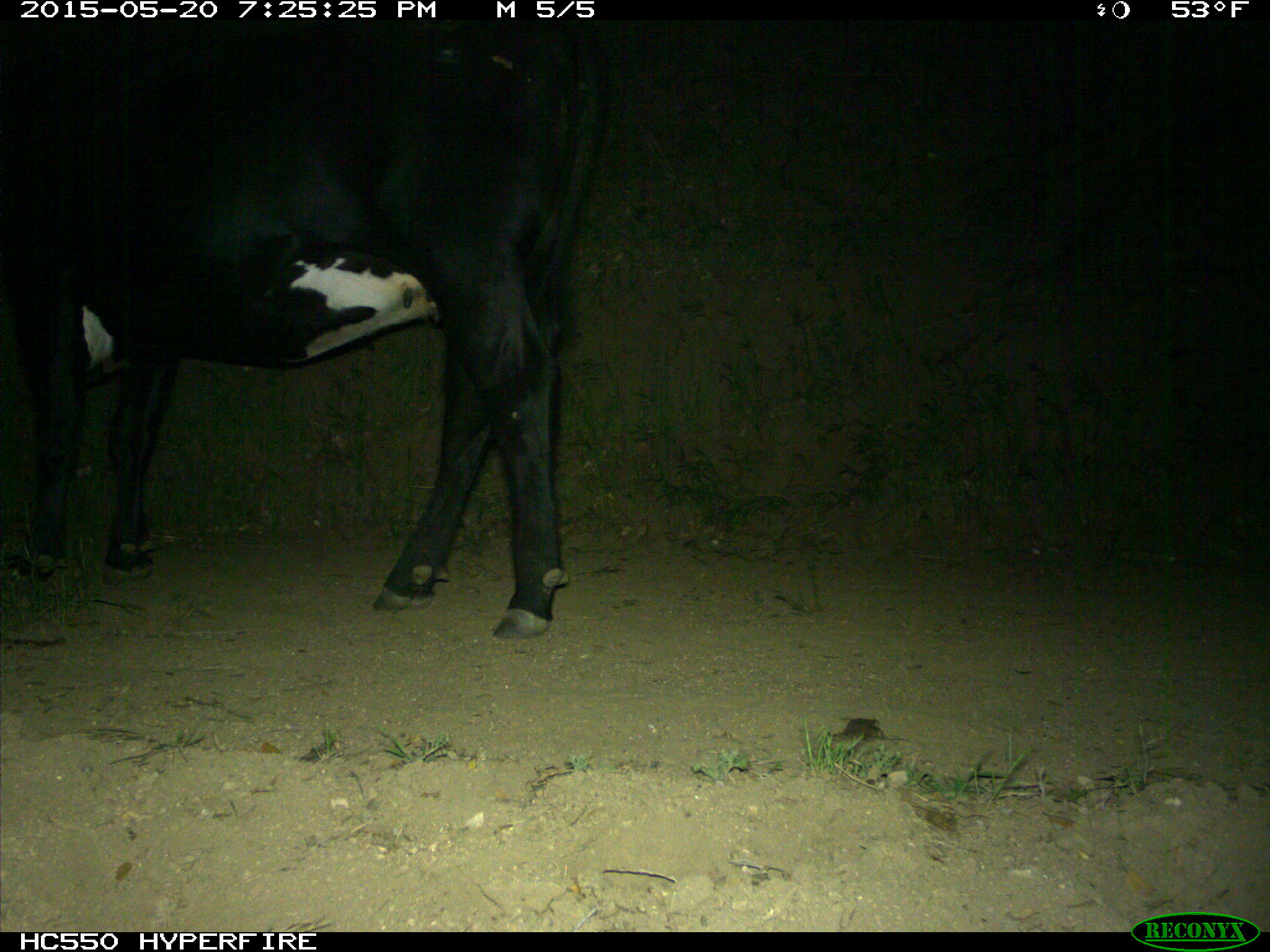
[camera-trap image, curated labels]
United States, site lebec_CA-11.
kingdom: Animalia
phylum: Chordata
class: Mammalia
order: Artiodactyla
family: Bovidae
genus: Bos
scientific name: Bos taurus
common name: domestic cow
Bos taurus (domestic cow).